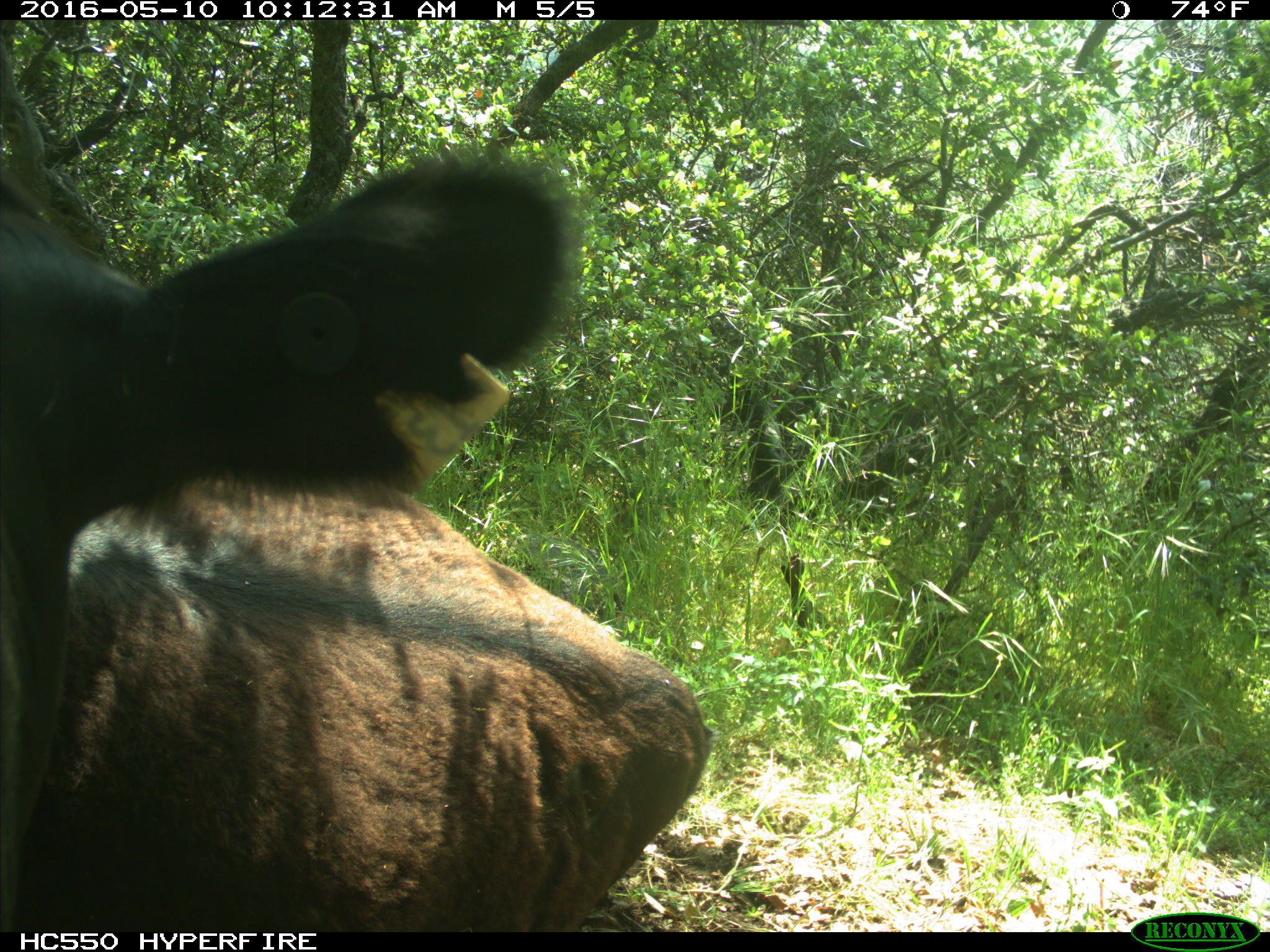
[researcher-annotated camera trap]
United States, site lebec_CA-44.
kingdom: Animalia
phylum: Chordata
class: Mammalia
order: Artiodactyla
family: Bovidae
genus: Bos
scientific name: Bos taurus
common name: domestic cow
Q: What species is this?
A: Bos taurus (domestic cow).